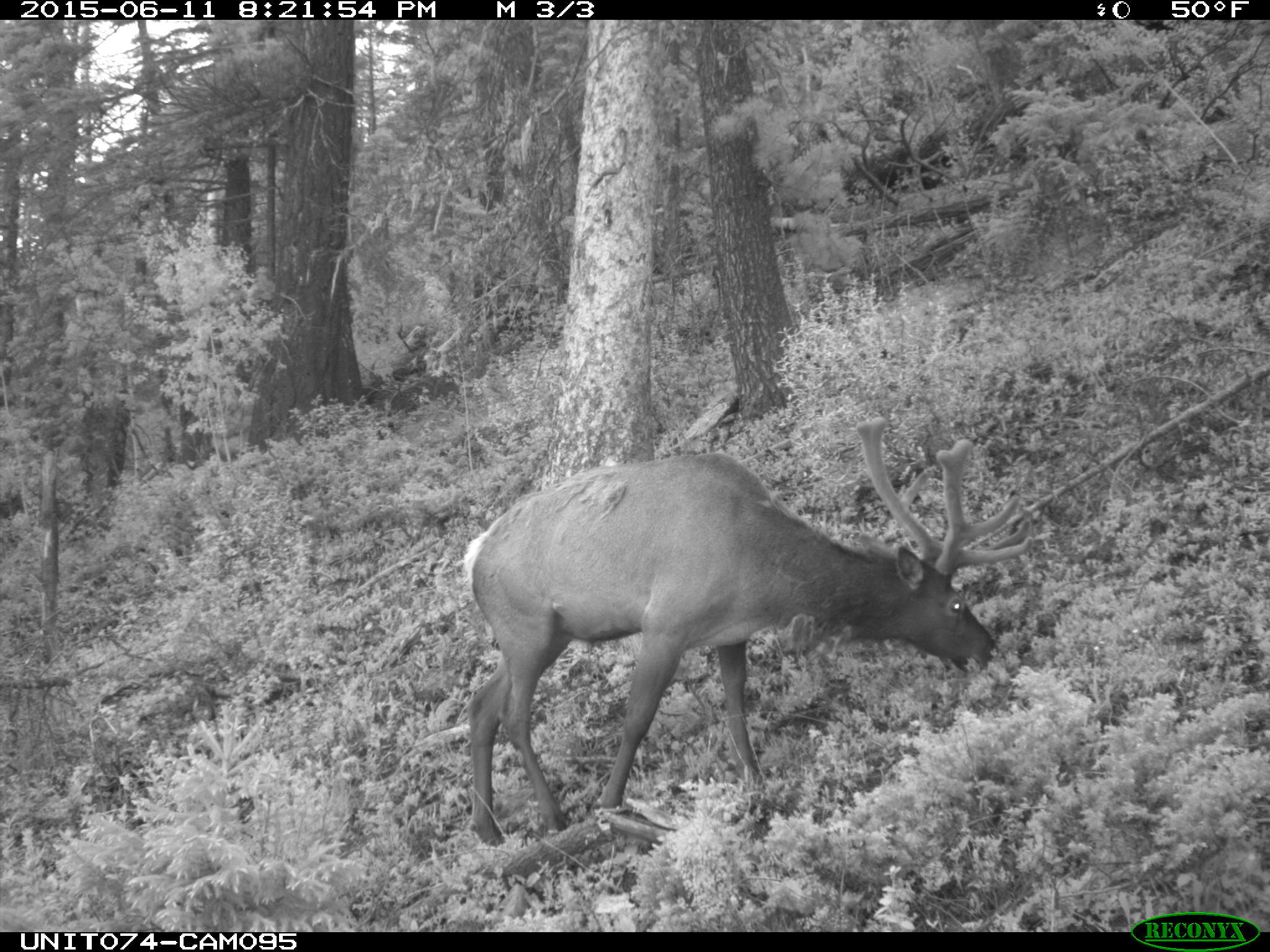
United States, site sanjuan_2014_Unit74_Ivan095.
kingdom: Animalia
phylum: Chordata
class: Mammalia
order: Artiodactyla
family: Cervidae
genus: Cervus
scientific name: Cervus elaphus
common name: red deer